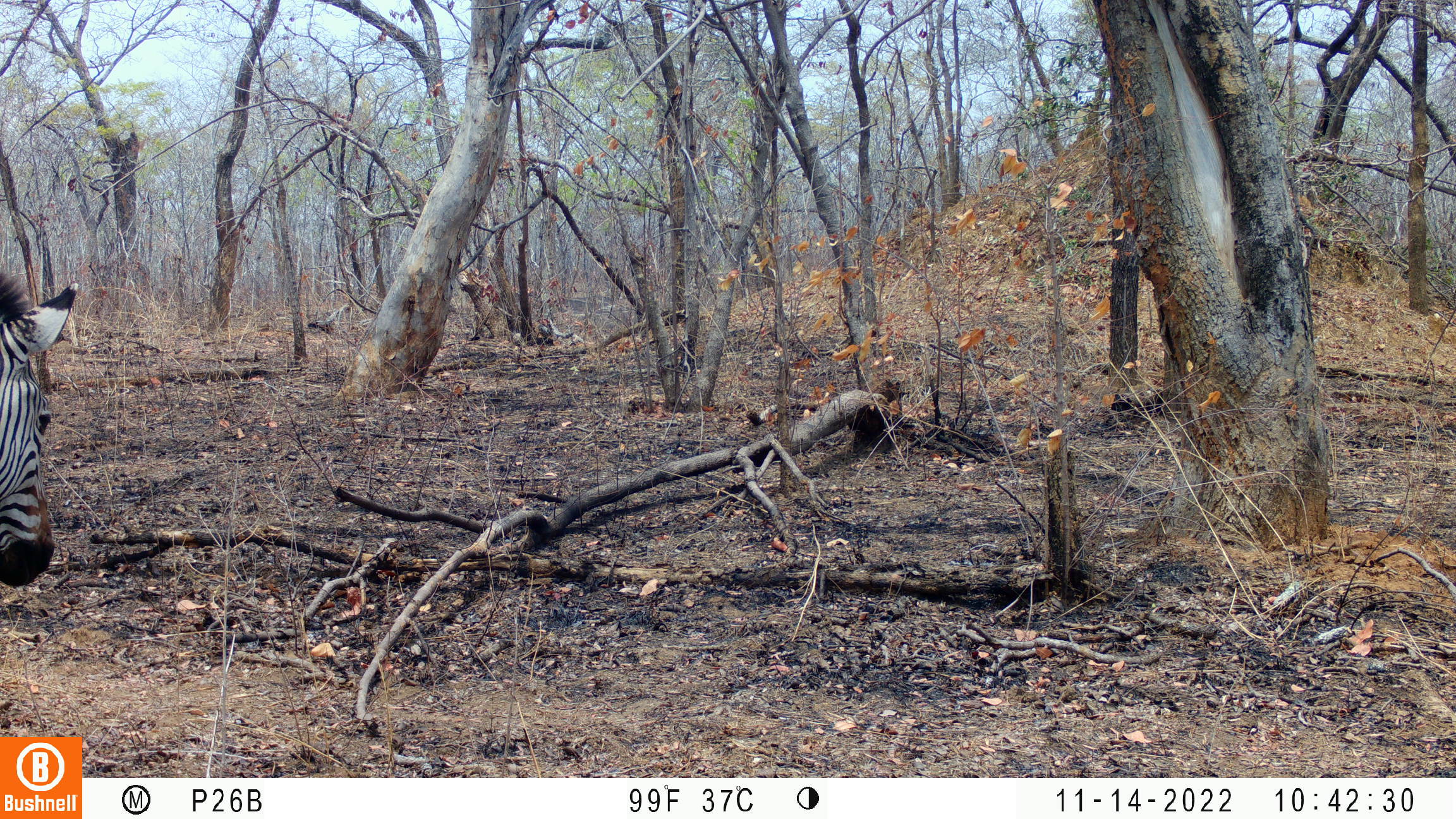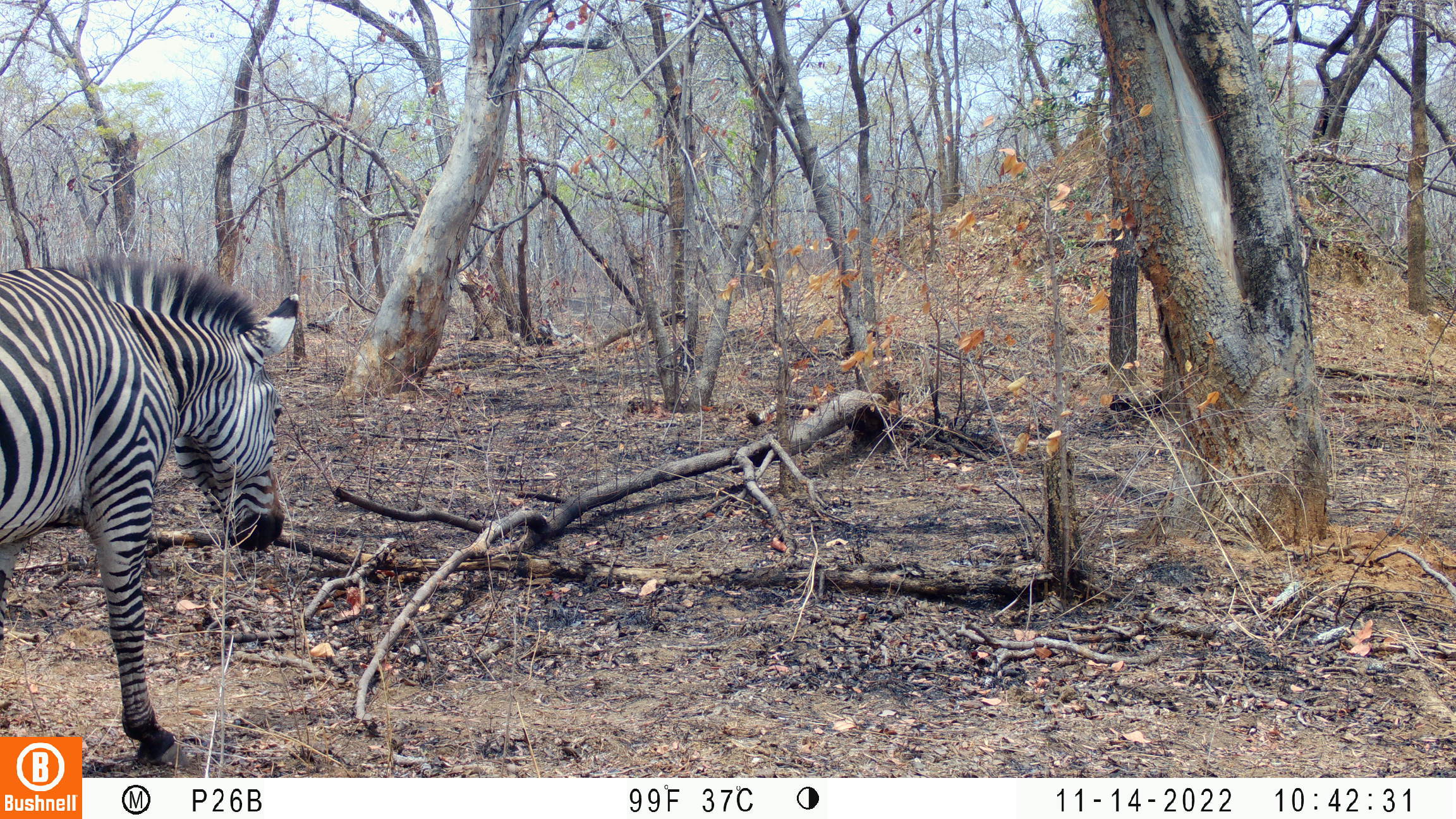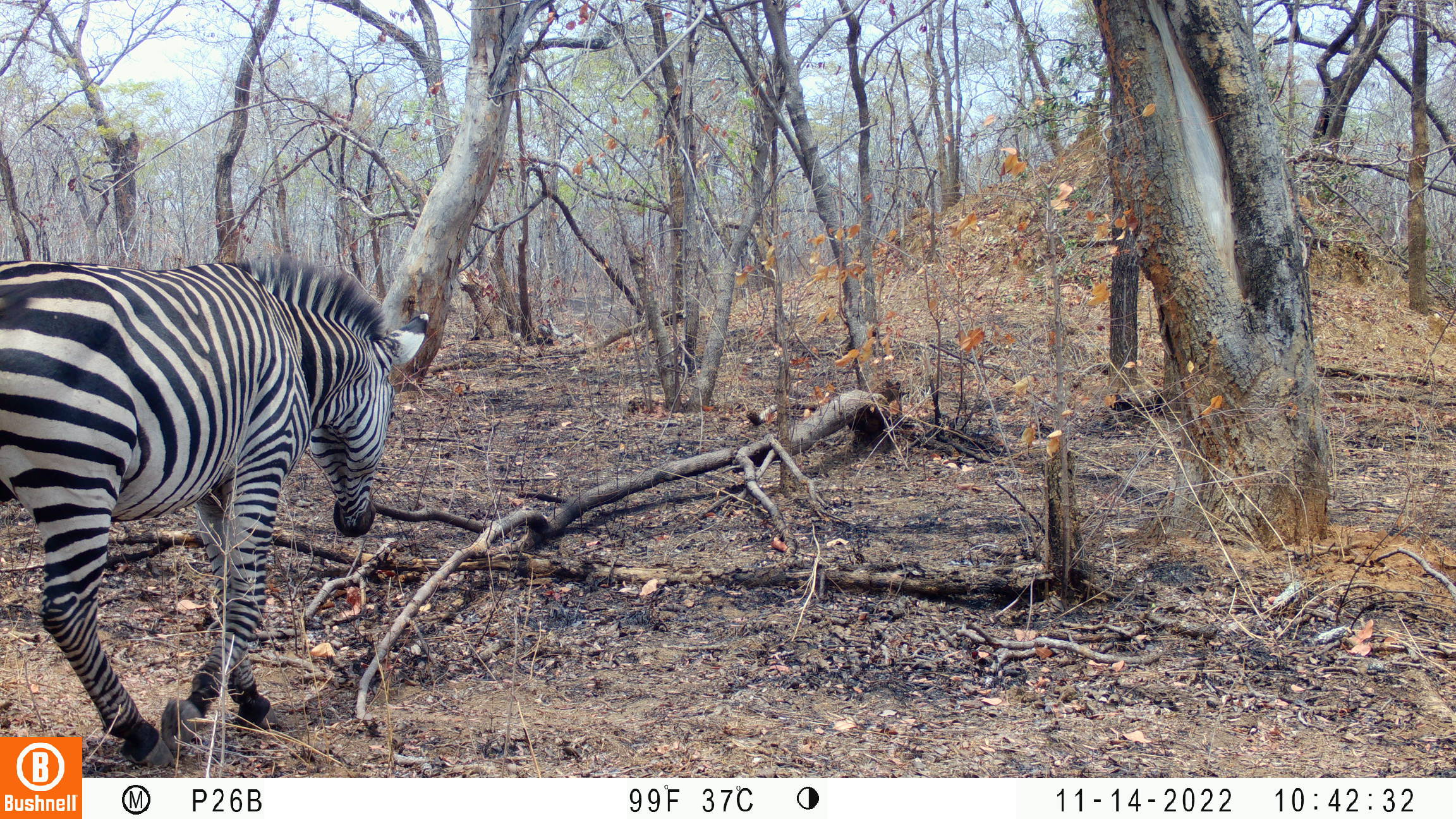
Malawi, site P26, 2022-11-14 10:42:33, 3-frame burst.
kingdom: Animalia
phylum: Chordata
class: Mammalia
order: Perissodactyla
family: Equidae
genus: Equus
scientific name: Equus quagga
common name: plains zebra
Plains zebra (Equus quagga), count 1.